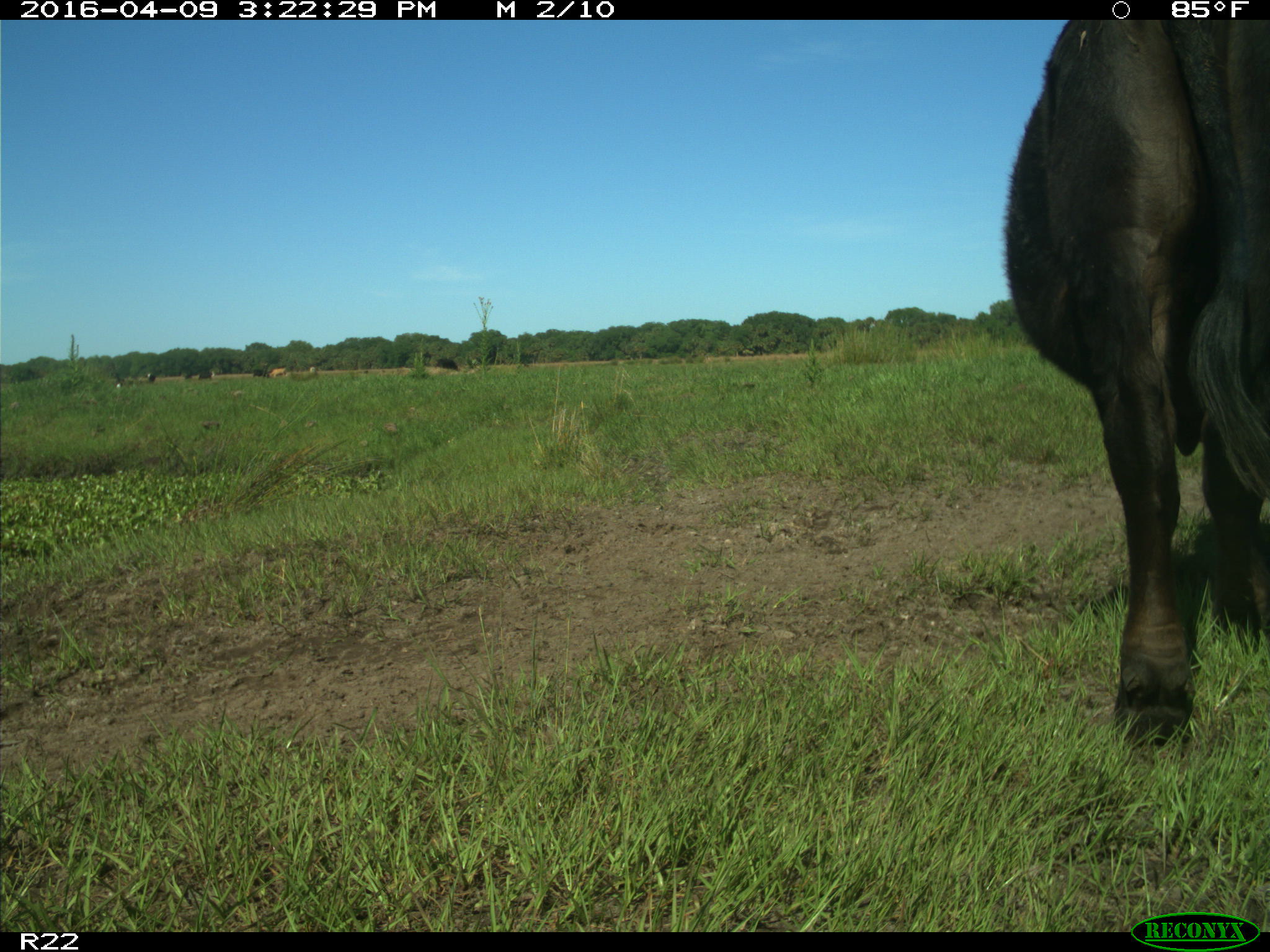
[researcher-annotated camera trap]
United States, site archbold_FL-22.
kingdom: Animalia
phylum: Chordata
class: Mammalia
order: Artiodactyla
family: Bovidae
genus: Bos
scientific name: Bos taurus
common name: domestic cow